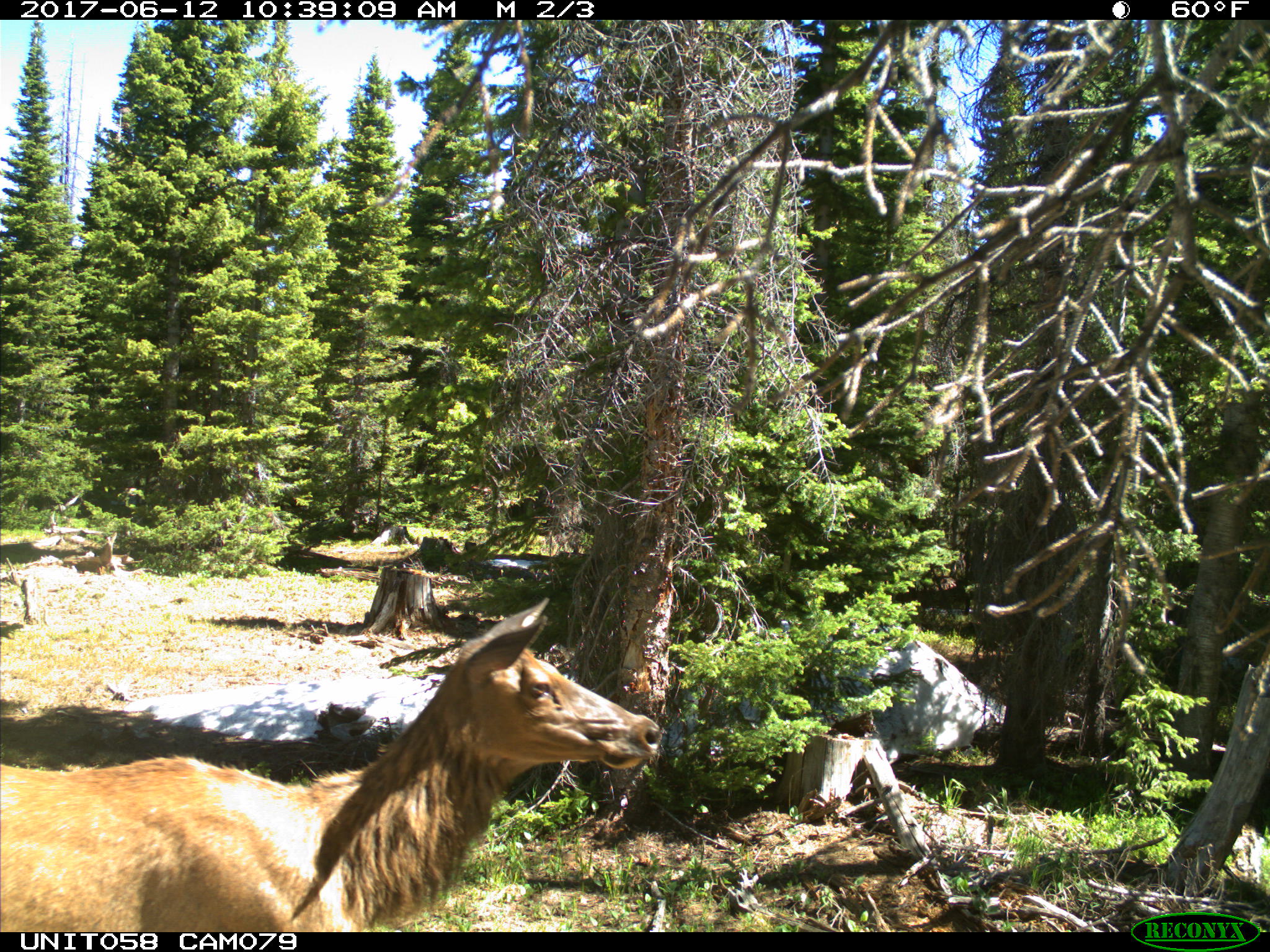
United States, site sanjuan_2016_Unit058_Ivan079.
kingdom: Animalia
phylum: Chordata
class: Mammalia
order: Artiodactyla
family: Cervidae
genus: Cervus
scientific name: Cervus elaphus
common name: red deer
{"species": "Cervus elaphus (red deer)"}